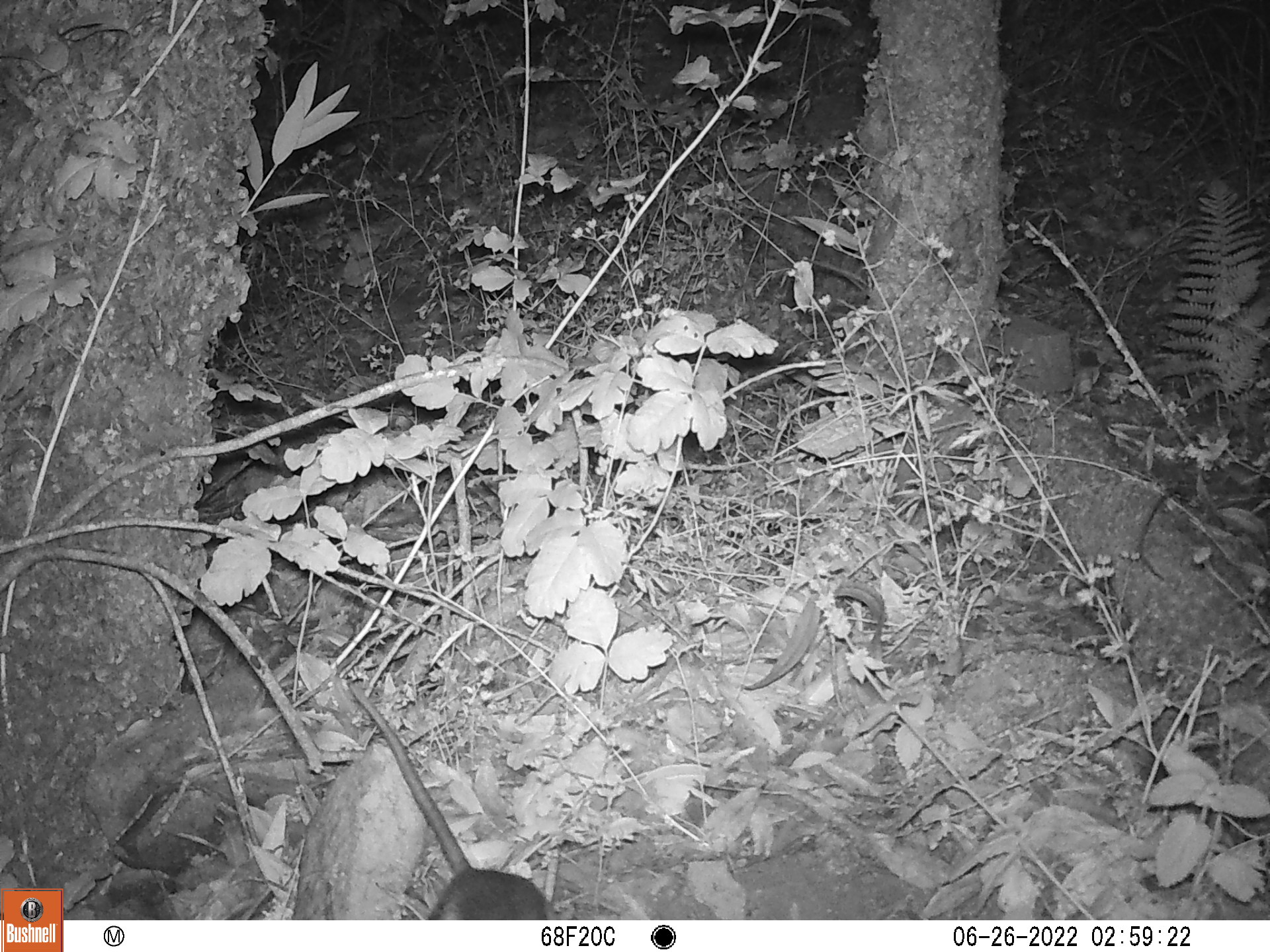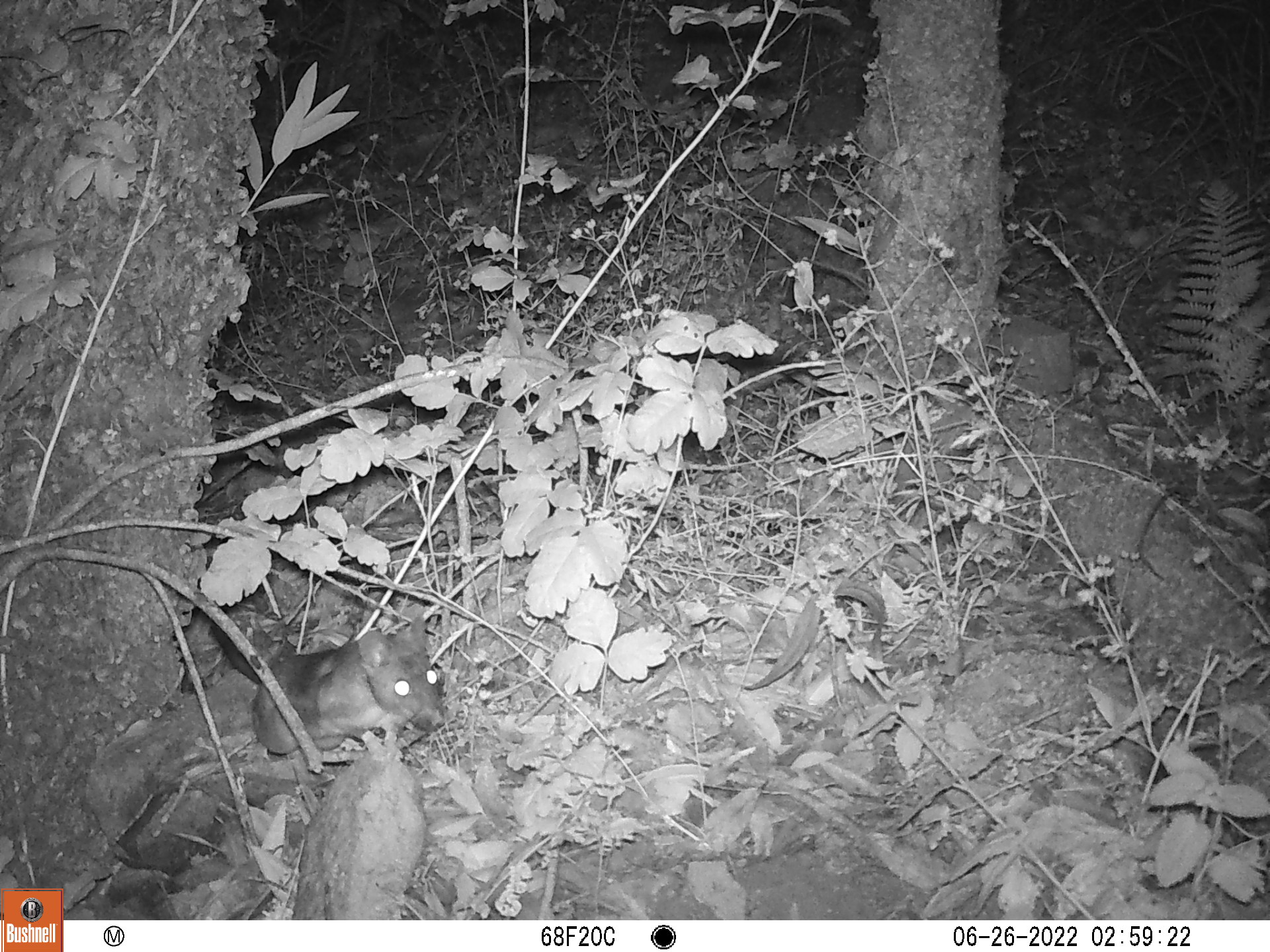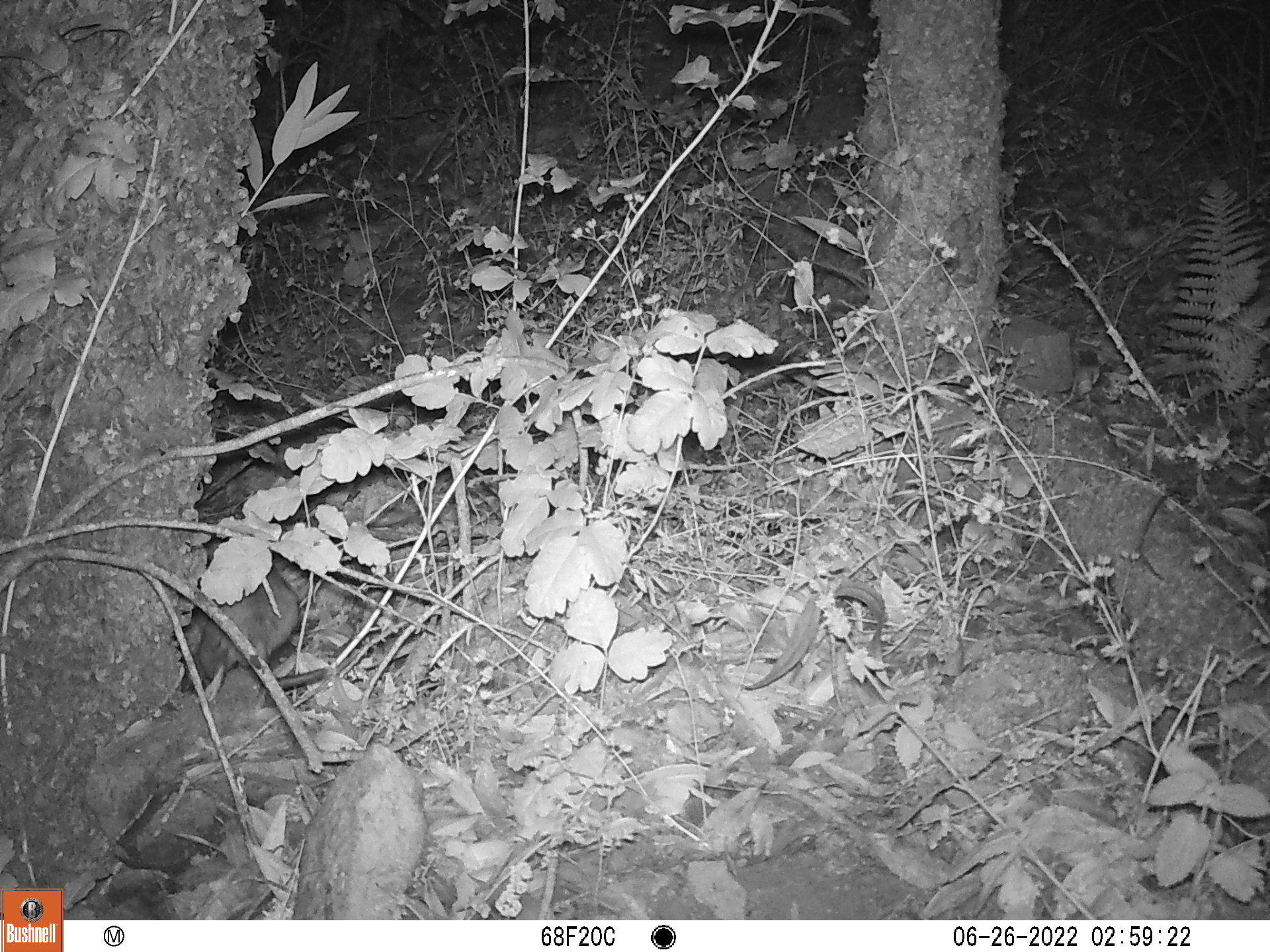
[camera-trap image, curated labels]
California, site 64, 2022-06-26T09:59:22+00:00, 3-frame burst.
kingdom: Animalia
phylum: Chordata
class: Mammalia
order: Rodentia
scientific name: Rodentia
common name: mouse or rat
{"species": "mouse or rat (Rodentia)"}